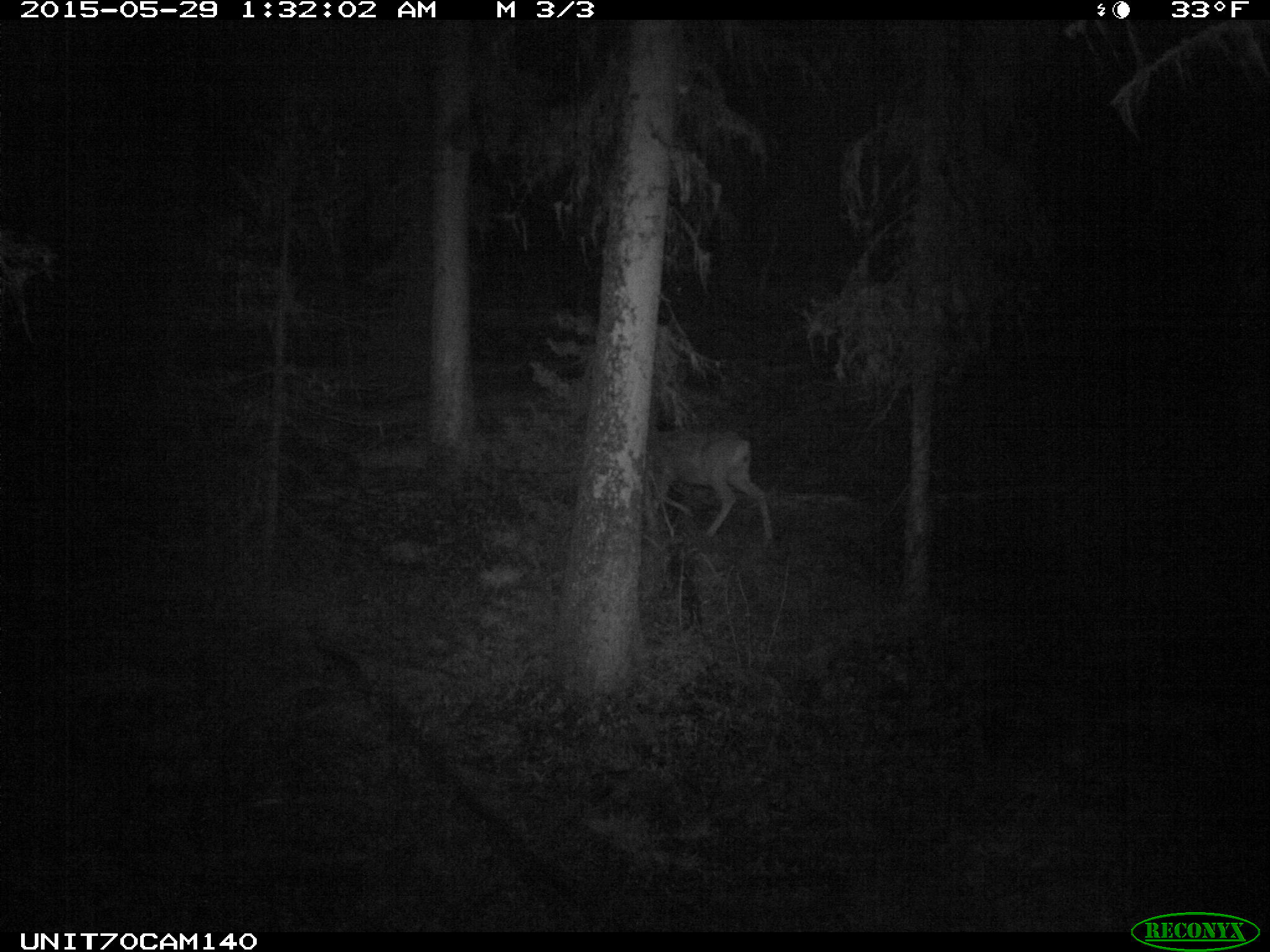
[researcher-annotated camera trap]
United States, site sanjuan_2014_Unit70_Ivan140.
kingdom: Animalia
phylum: Chordata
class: Mammalia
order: Artiodactyla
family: Cervidae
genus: Odocoileus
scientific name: Odocoileus hemionus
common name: mule deer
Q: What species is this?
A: Odocoileus hemionus (mule deer).